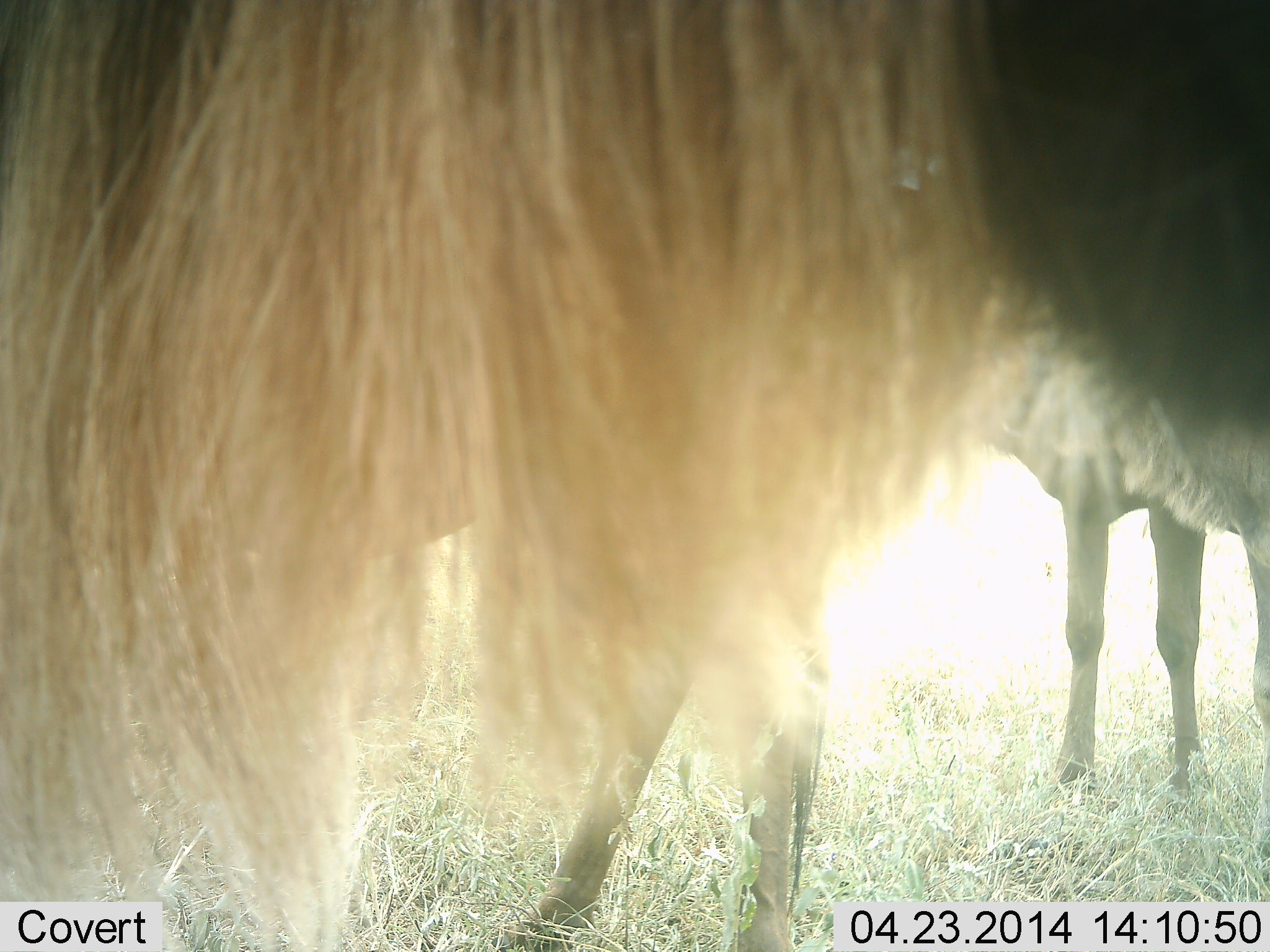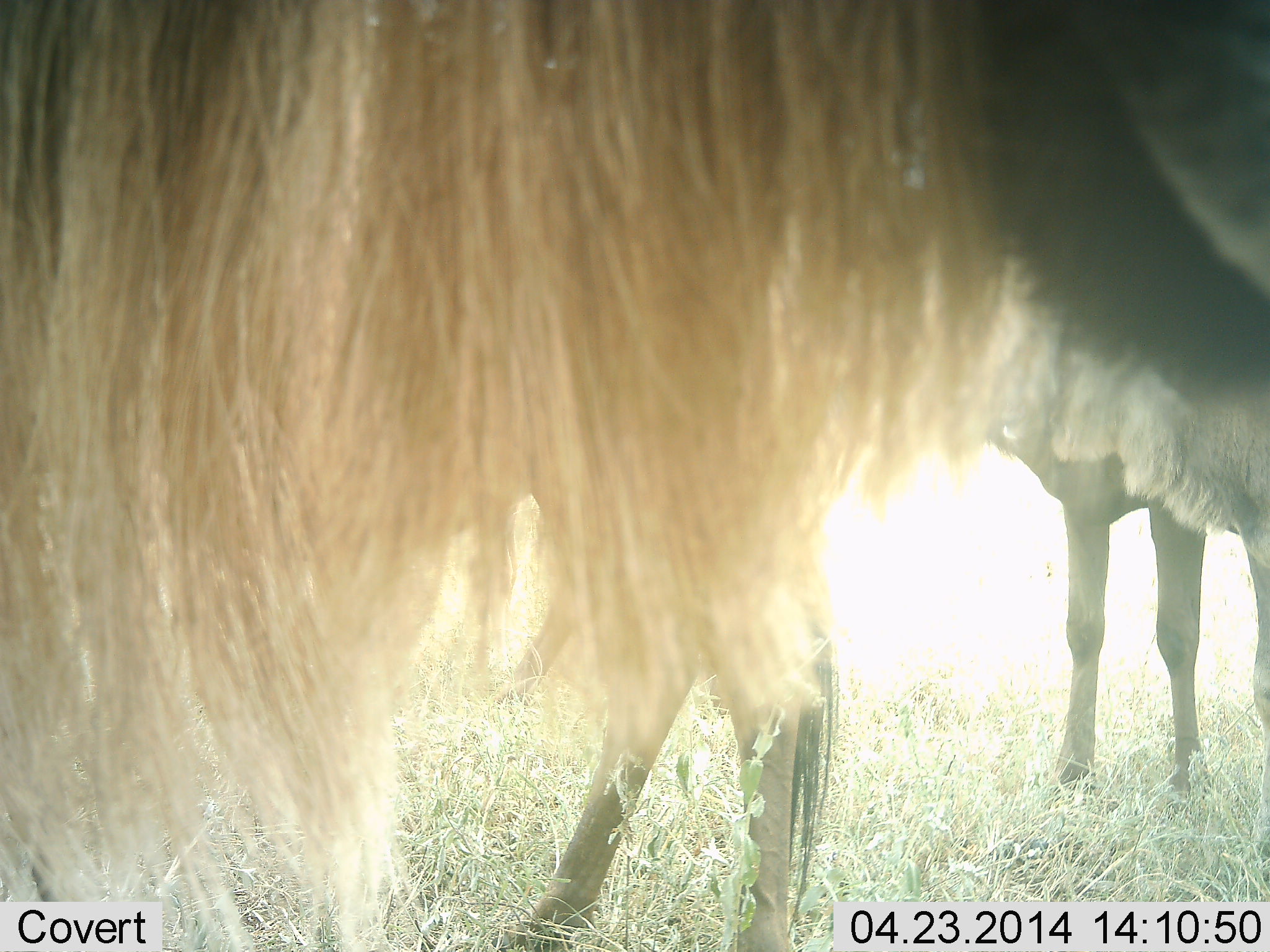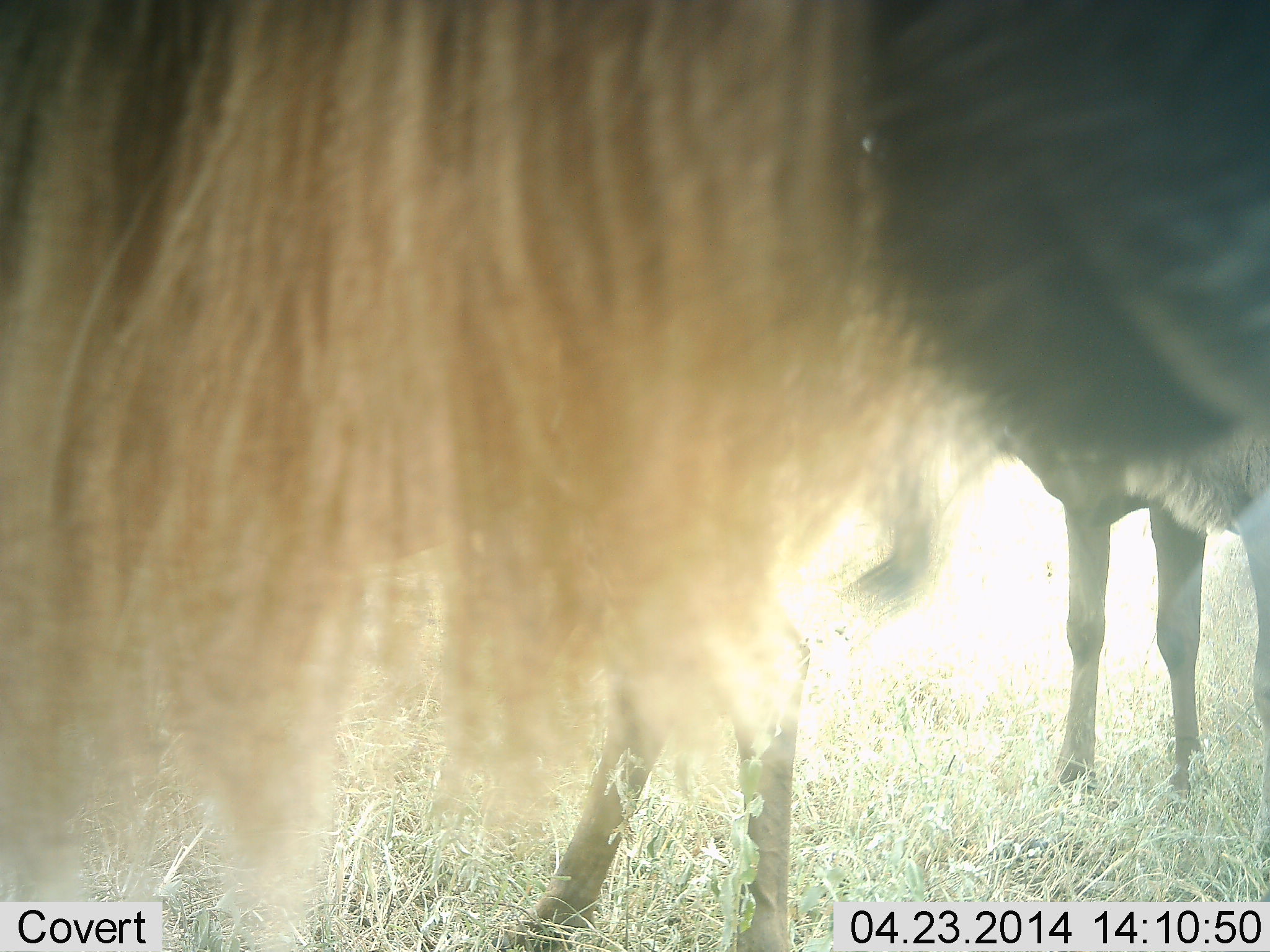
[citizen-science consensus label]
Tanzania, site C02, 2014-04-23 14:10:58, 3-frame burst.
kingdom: Animalia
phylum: Chordata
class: Mammalia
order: Artiodactyla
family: Bovidae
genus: Connochaetes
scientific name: Connochaetes taurinus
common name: blue wildebeest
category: wildebeest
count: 3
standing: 100%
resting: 0%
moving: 10%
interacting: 0%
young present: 0%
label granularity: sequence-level